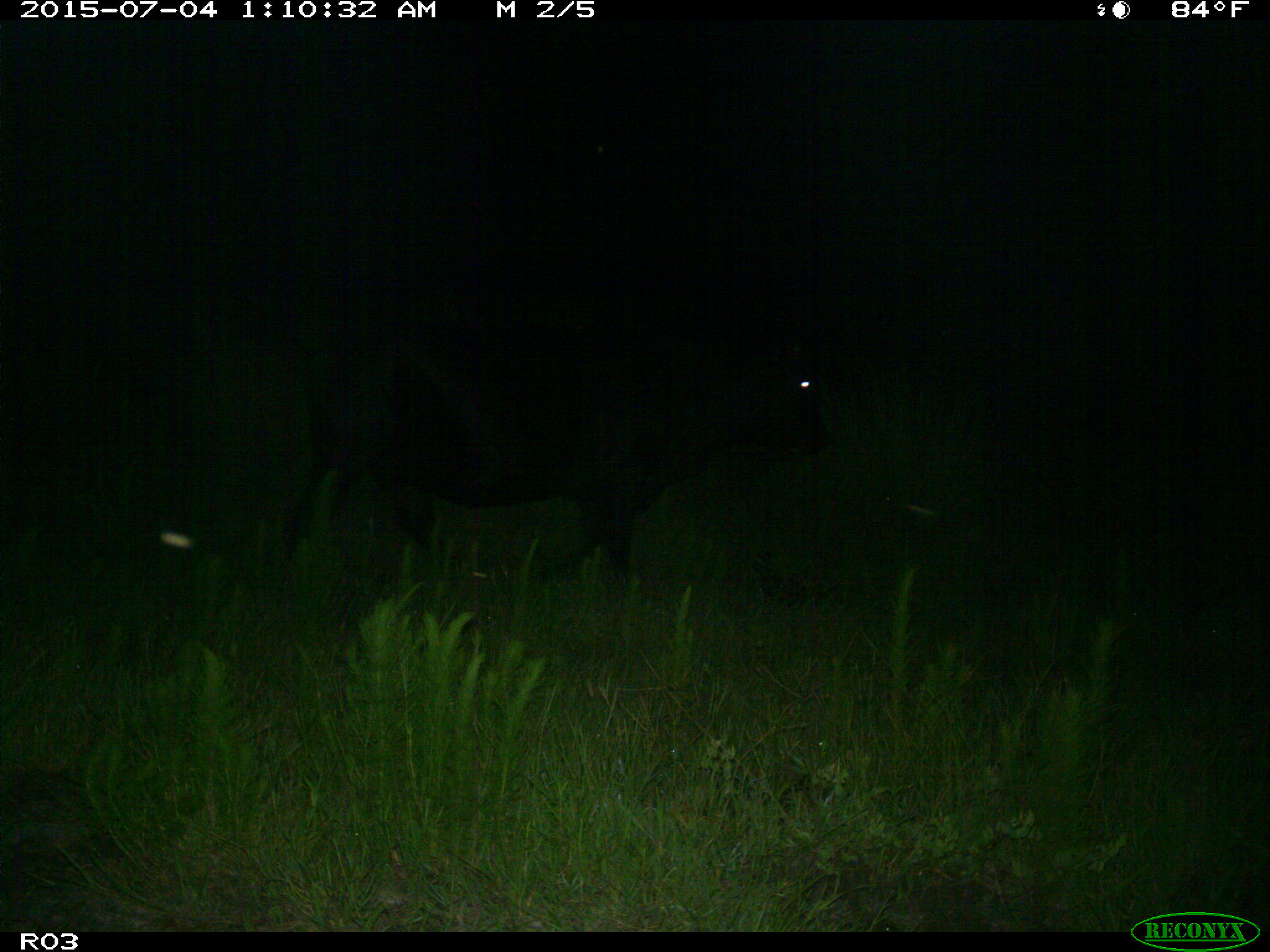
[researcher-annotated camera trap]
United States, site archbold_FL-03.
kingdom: Animalia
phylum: Chordata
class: Mammalia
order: Artiodactyla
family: Bovidae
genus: Bos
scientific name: Bos taurus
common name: domestic cow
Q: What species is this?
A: Bos taurus (domestic cow).